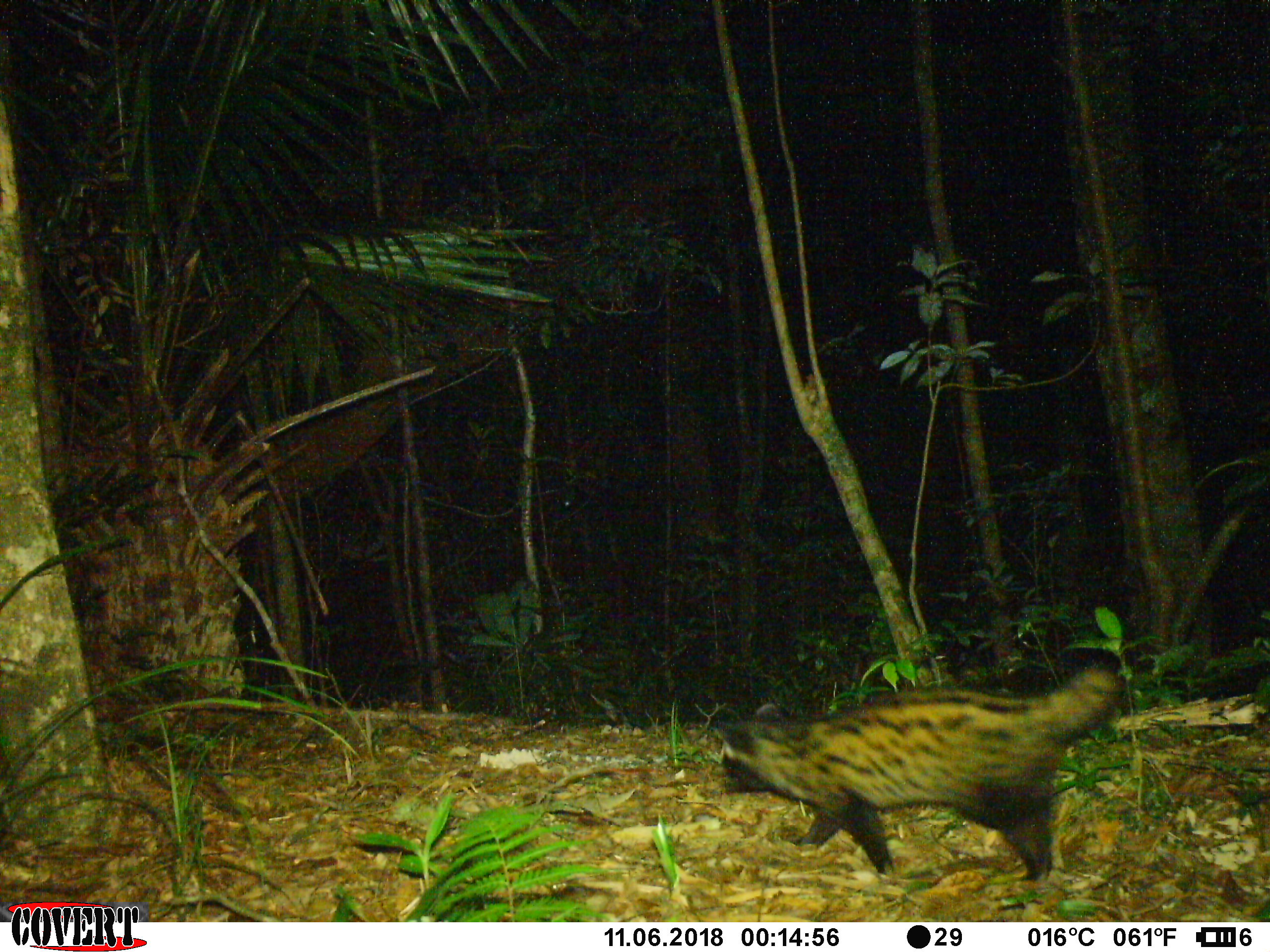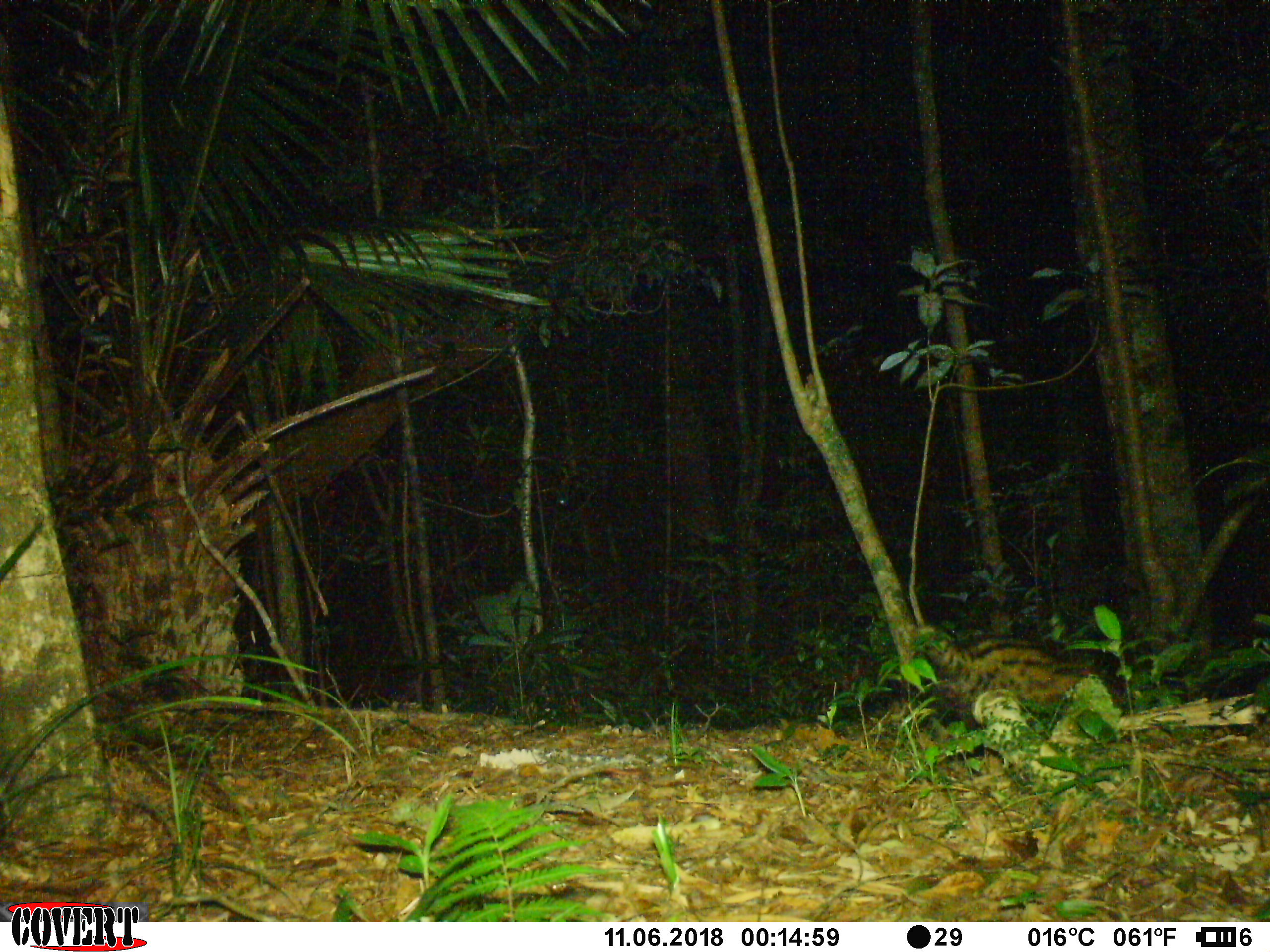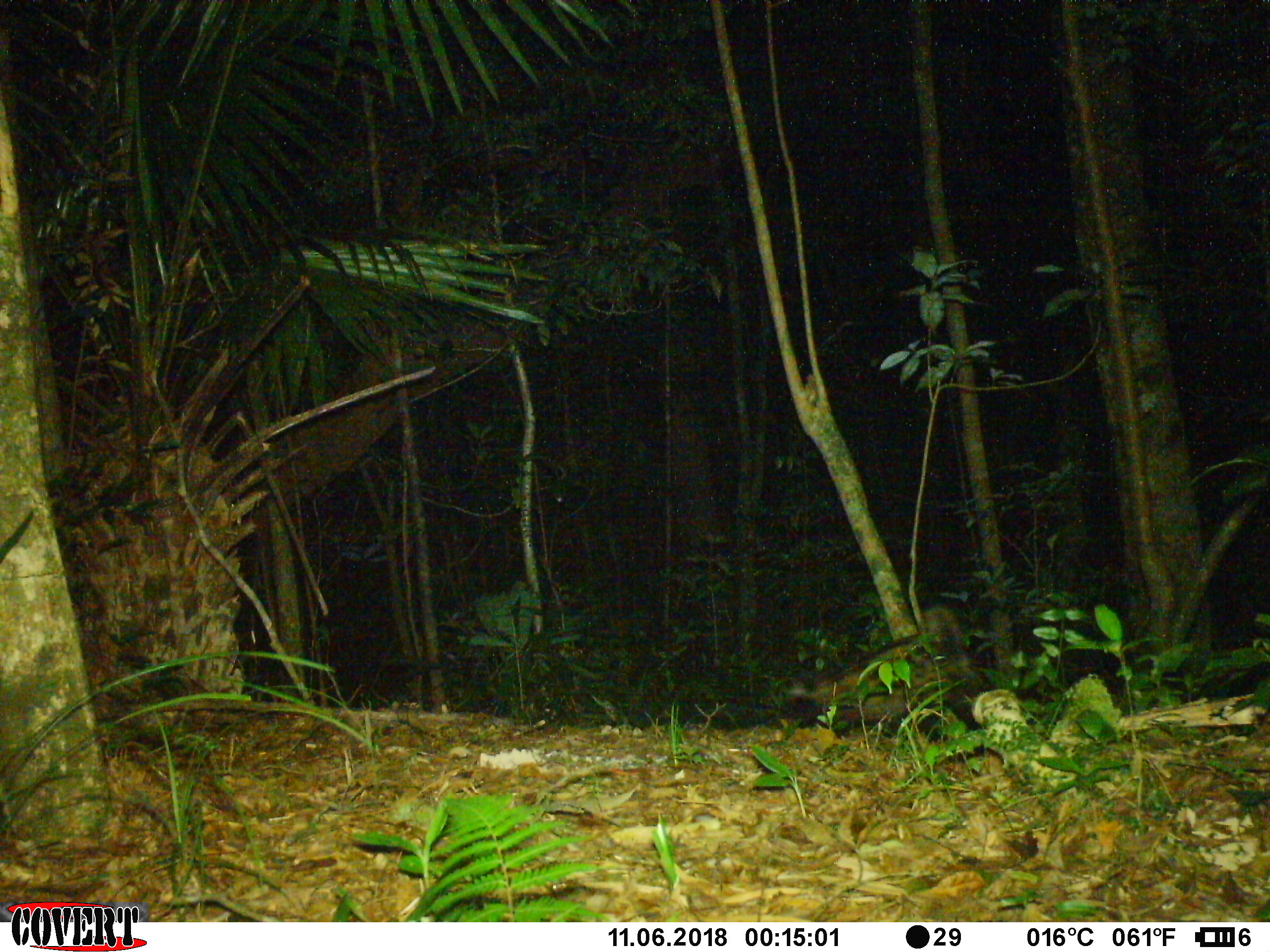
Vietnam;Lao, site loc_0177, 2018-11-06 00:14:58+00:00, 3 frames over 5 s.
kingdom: Animalia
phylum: Chordata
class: Mammalia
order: Carnivora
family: Viverridae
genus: Paradoxurus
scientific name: Paradoxurus hermaphroditus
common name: common palm civet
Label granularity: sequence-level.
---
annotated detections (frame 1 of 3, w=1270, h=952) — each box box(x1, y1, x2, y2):
common palm civet: box(712, 658, 1128, 884)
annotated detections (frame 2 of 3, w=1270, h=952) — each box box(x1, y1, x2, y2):
common palm civet: box(912, 620, 1136, 742)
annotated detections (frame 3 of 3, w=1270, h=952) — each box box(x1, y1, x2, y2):
common palm civet: box(788, 606, 990, 727)